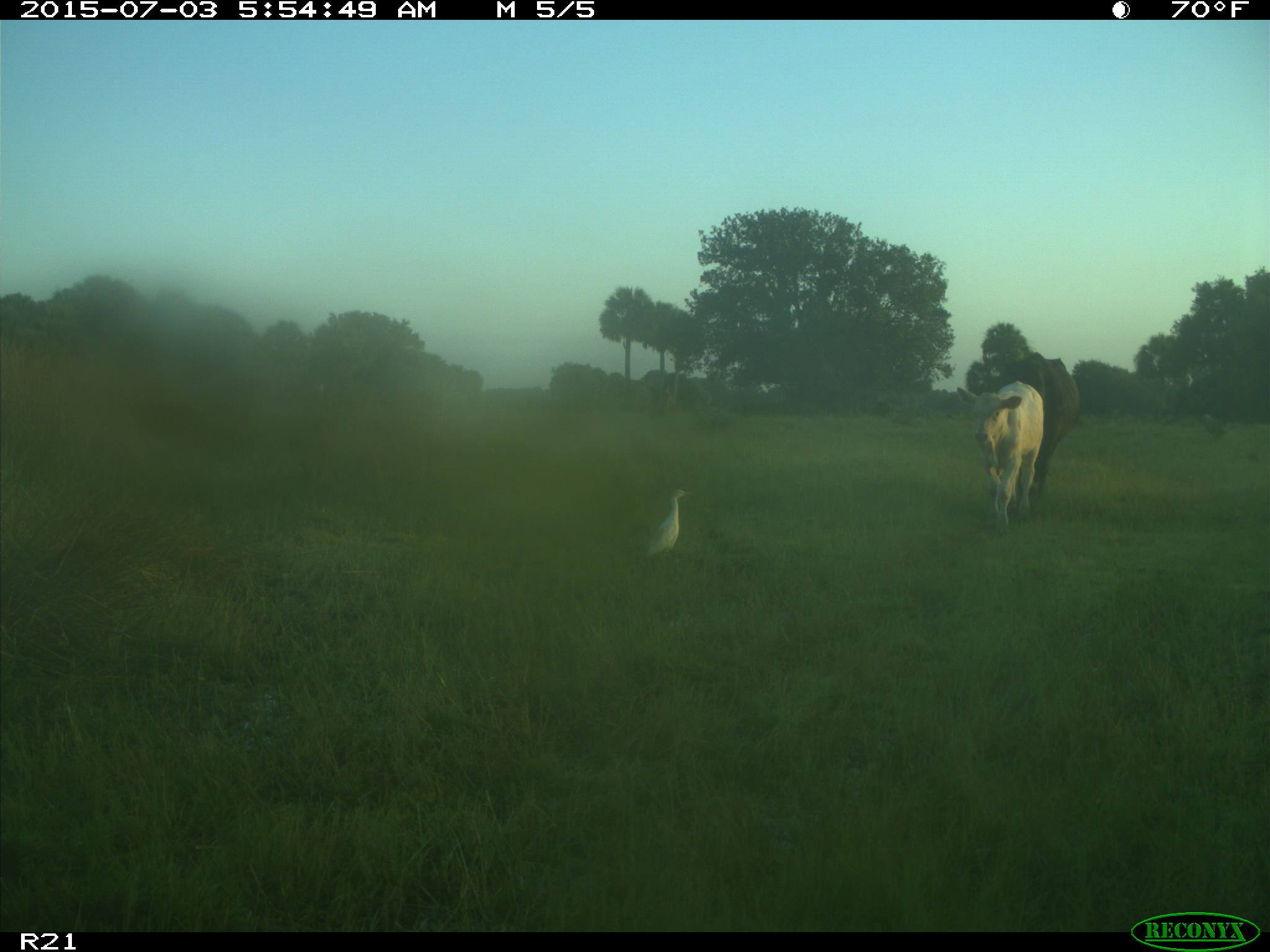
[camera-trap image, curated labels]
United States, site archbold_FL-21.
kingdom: Animalia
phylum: Chordata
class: Mammalia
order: Artiodactyla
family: Bovidae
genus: Bos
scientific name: Bos taurus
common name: domestic cow